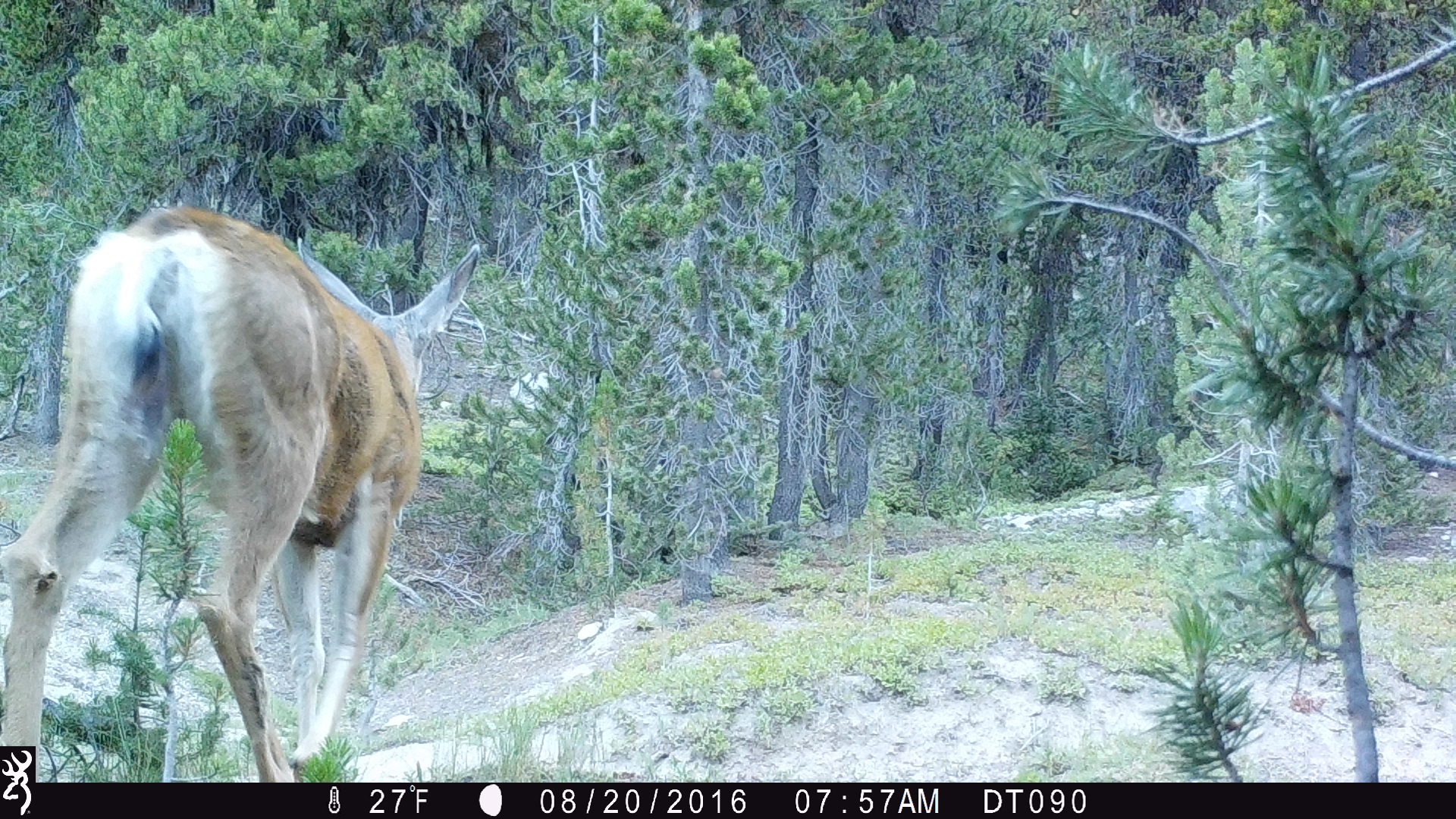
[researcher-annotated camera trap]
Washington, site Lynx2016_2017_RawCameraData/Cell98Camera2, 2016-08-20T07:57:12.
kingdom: Animalia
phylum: Chordata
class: Mammalia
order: Artiodactyla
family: Cervidae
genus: Odocoileus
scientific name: Odocoileus hemionus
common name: mule deer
Odocoileus hemionus (mule deer). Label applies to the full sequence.